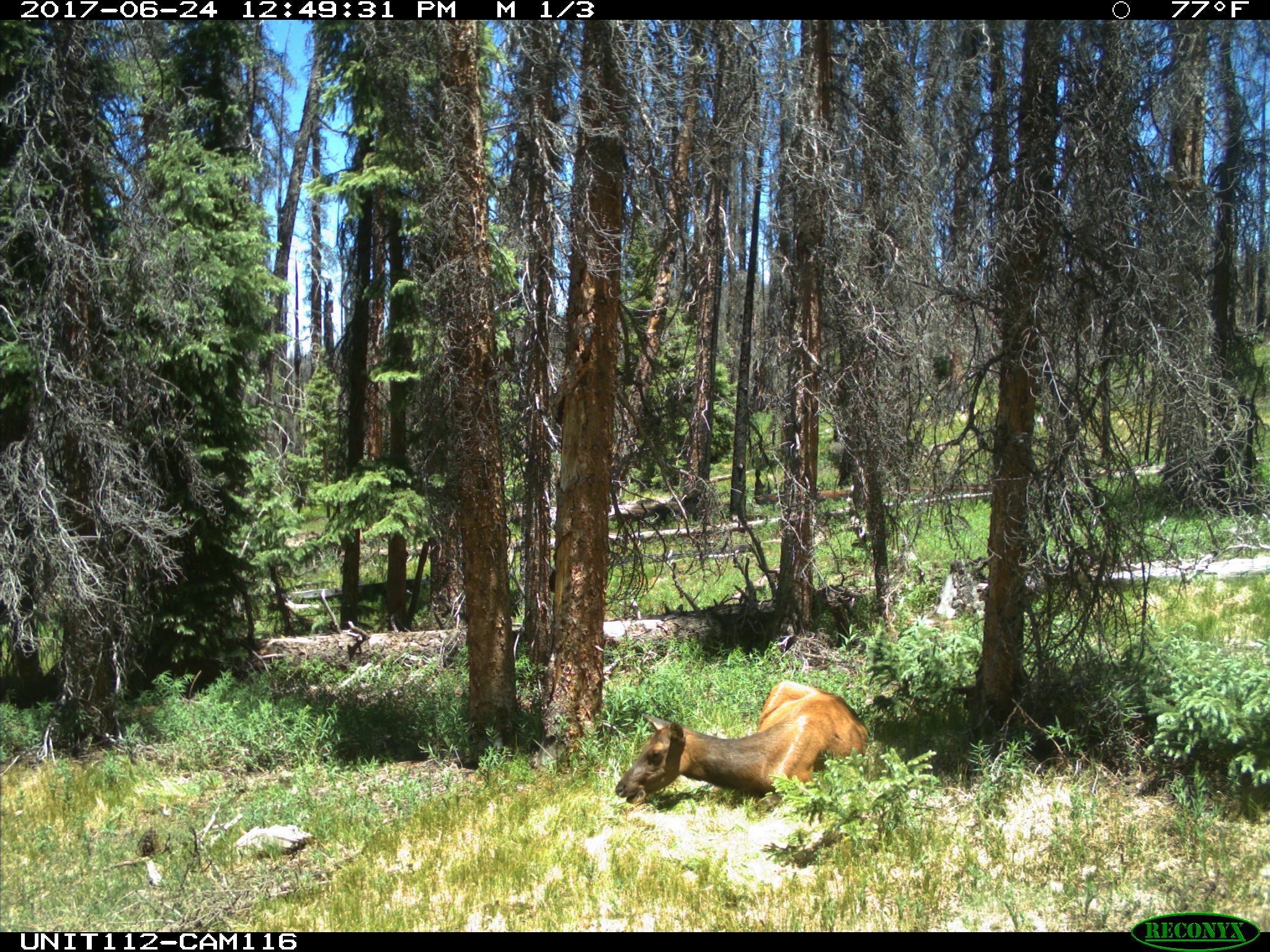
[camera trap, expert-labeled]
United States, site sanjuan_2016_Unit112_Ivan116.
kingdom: Animalia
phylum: Chordata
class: Mammalia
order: Artiodactyla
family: Cervidae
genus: Cervus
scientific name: Cervus elaphus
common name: red deer